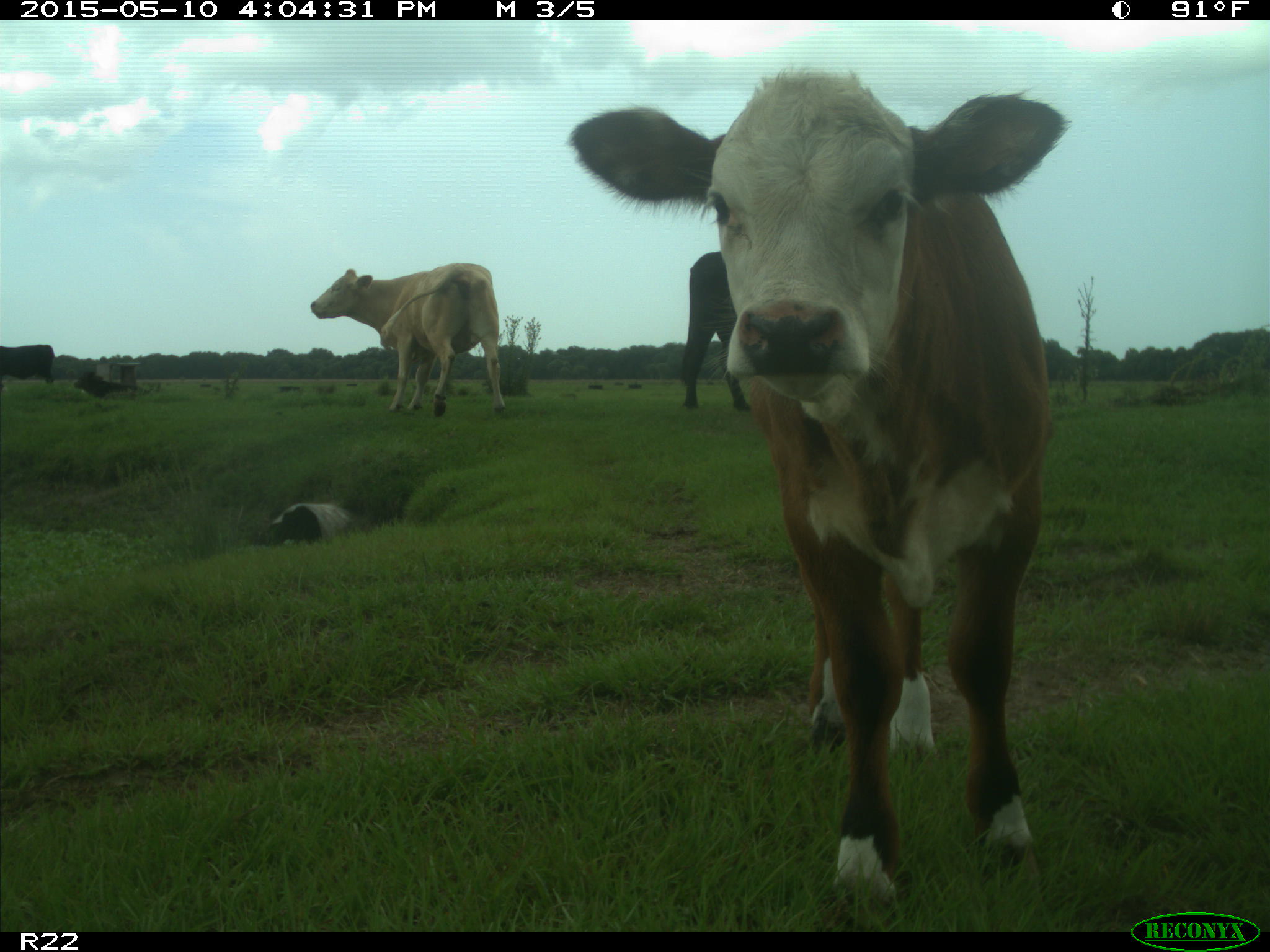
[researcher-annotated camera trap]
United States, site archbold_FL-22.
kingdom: Animalia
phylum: Chordata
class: Mammalia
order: Artiodactyla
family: Bovidae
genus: Bos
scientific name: Bos taurus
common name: domestic cow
Bos taurus (domestic cow).